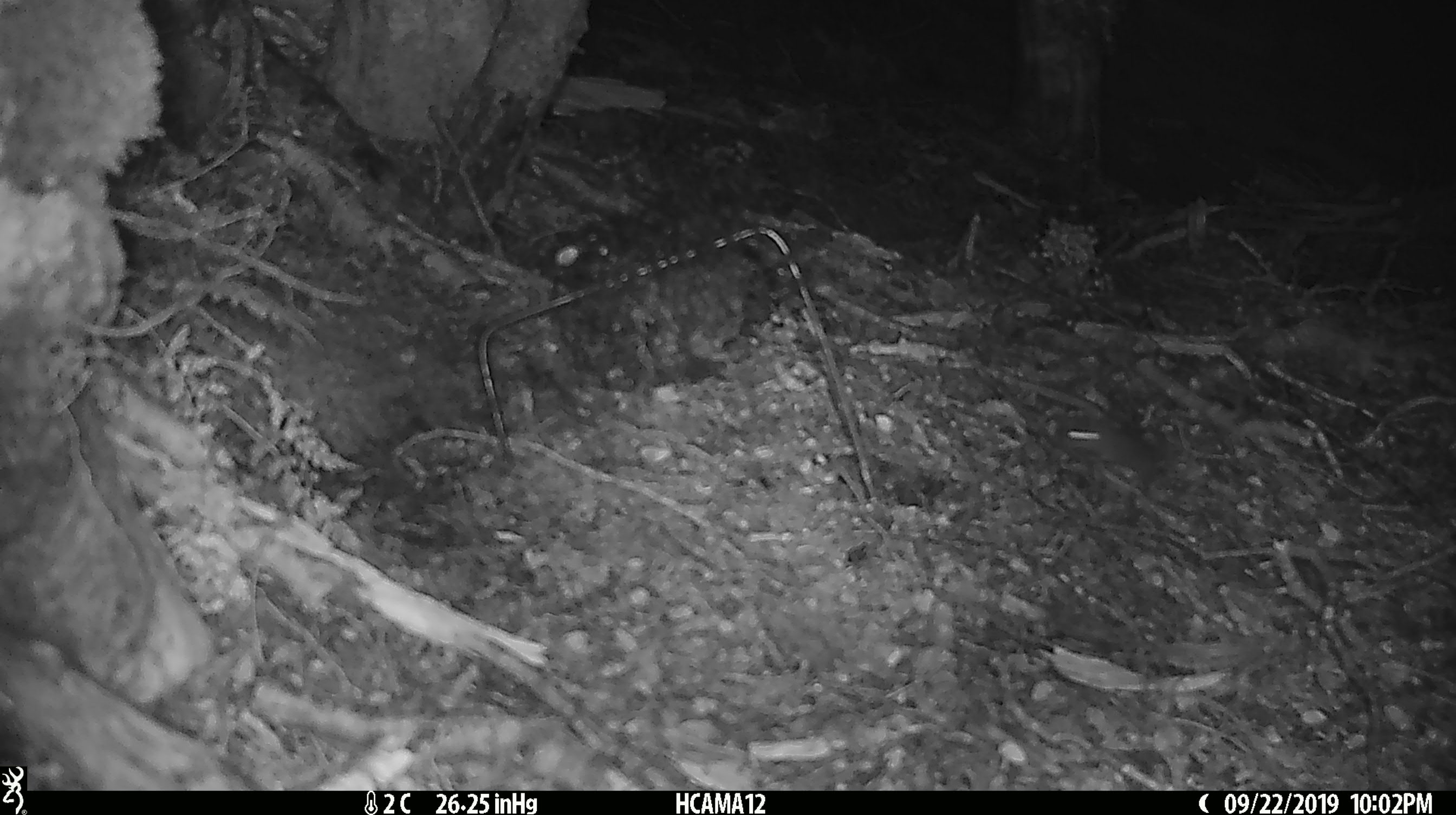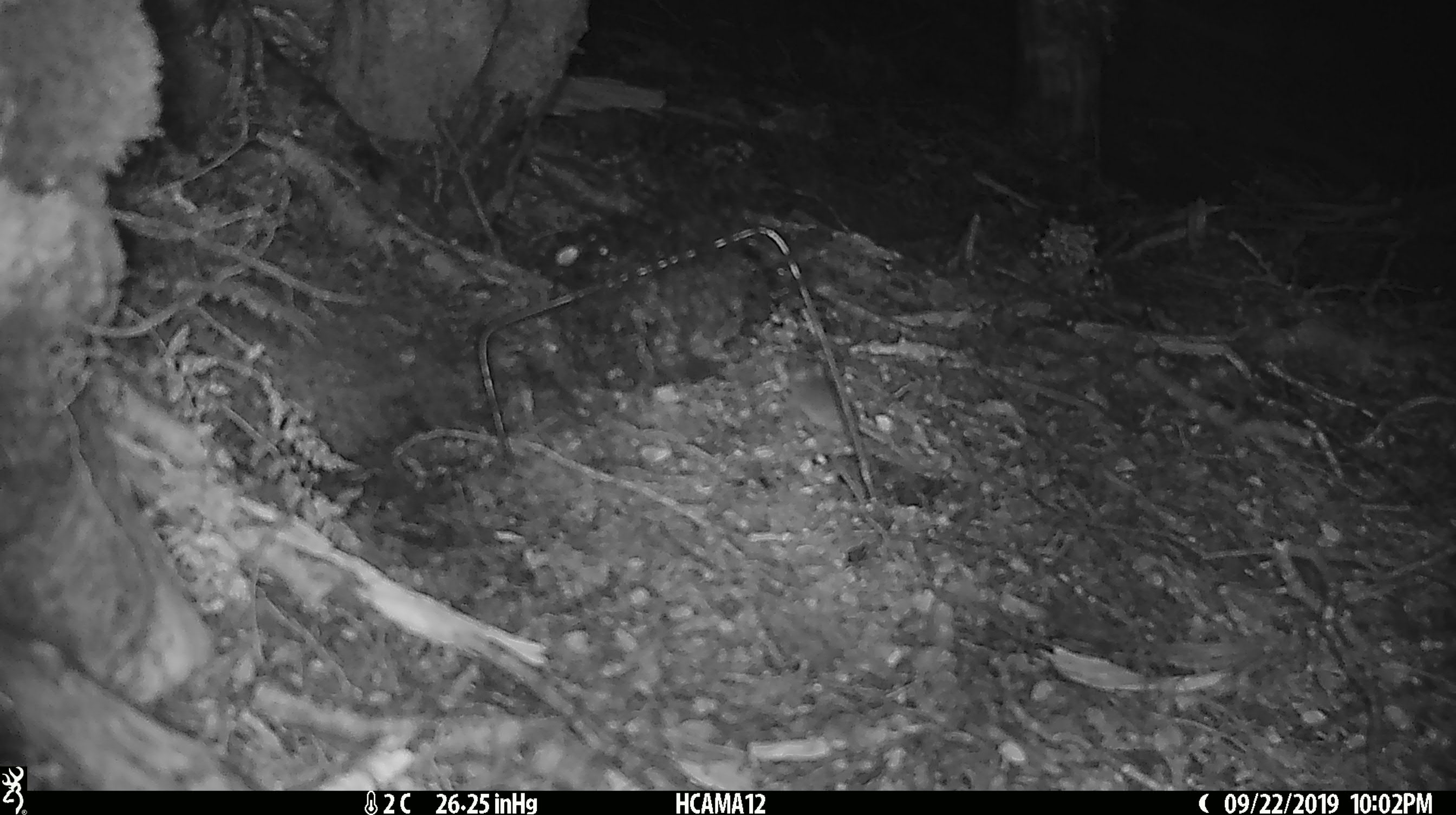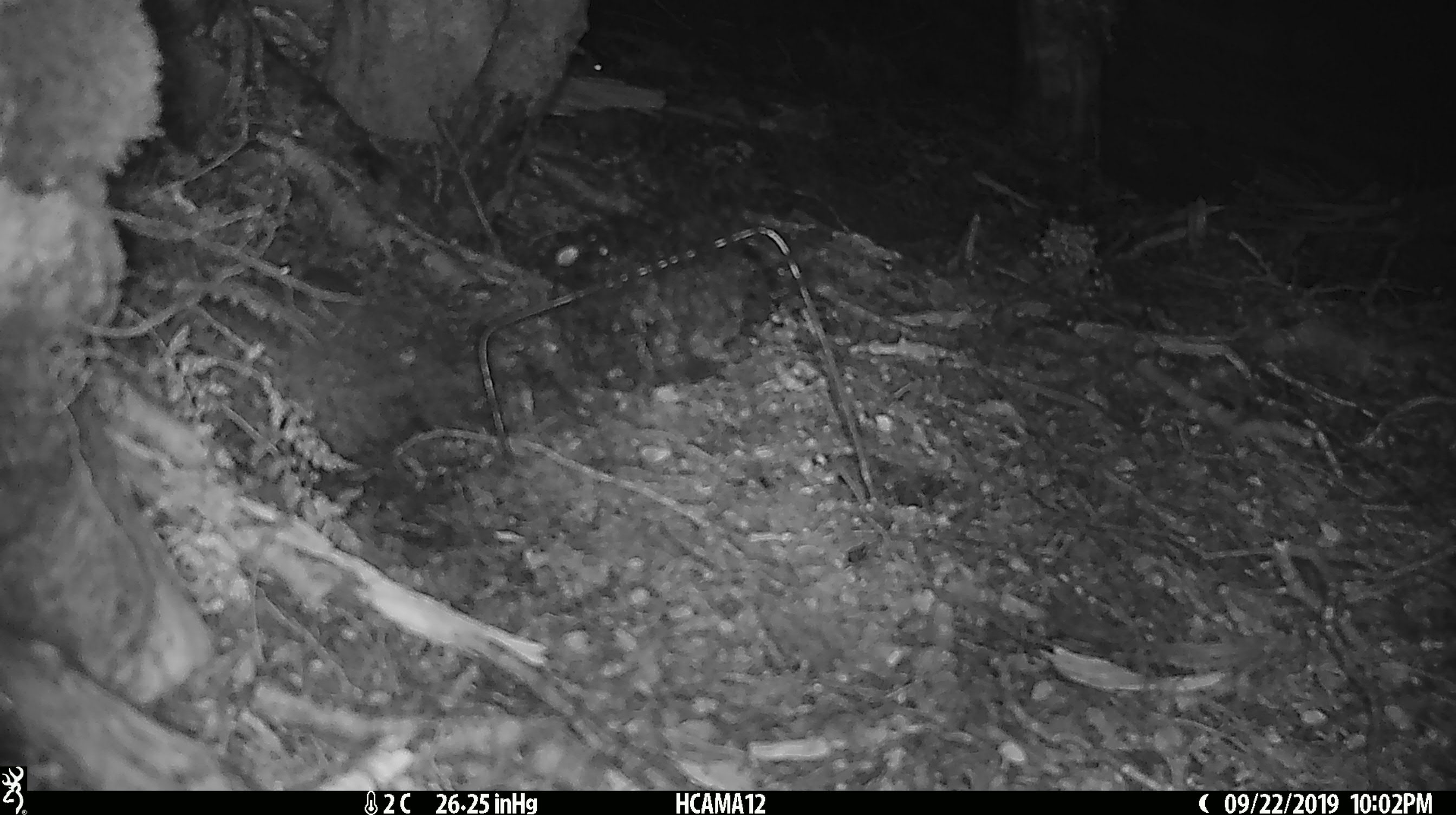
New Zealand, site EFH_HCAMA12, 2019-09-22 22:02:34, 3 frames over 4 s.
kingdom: Animalia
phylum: Chordata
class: Mammalia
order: Rodentia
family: Muridae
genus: Mus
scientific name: Mus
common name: mouse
Mouse (Mus).